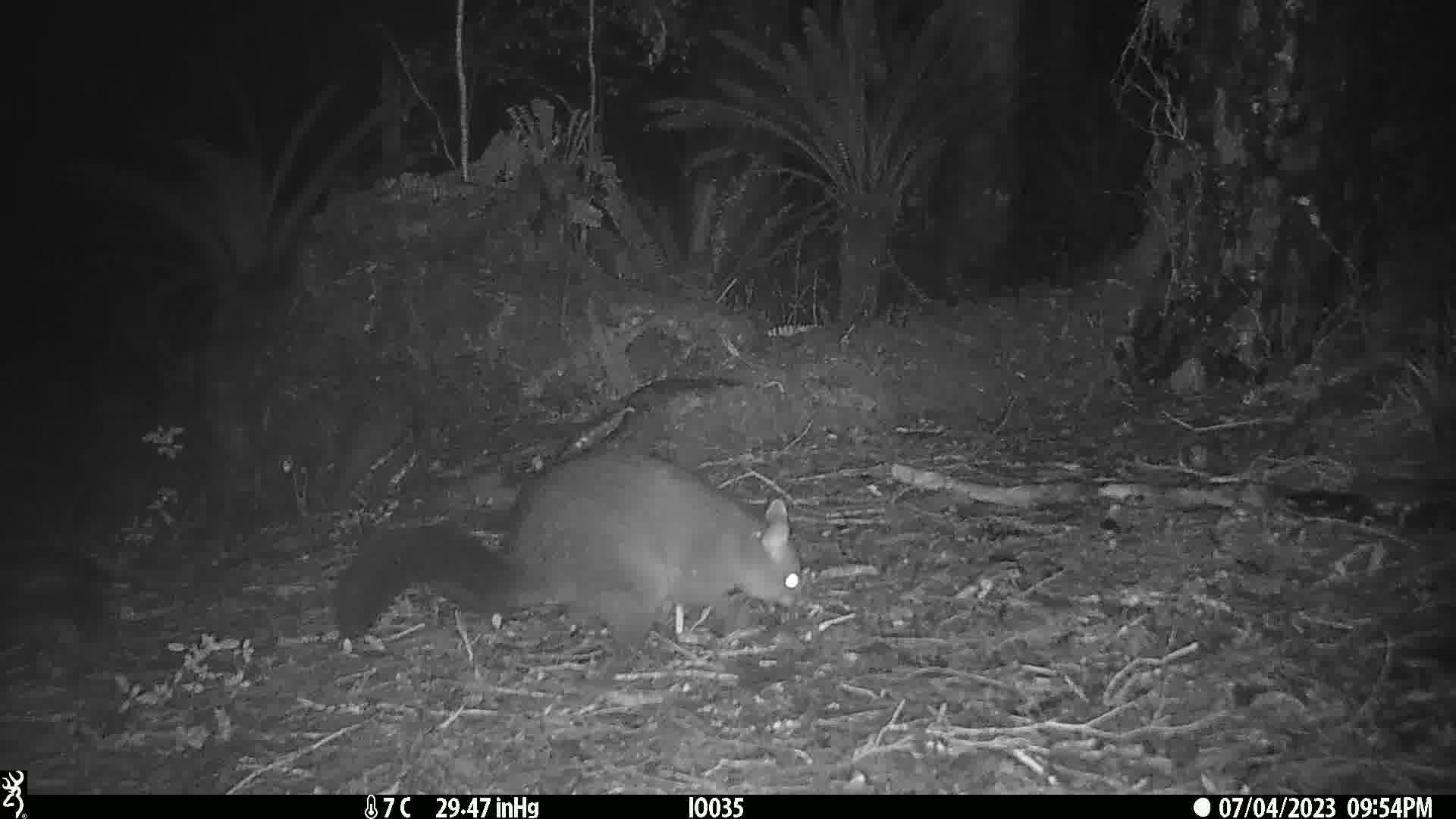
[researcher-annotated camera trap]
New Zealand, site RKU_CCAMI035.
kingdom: Animalia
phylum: Chordata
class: Mammalia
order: Diprotodontia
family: Phalangeridae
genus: Trichosurus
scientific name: Trichosurus vulpecula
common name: common brushtail possum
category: possum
Possum (common brushtail possum) (Trichosurus vulpecula).